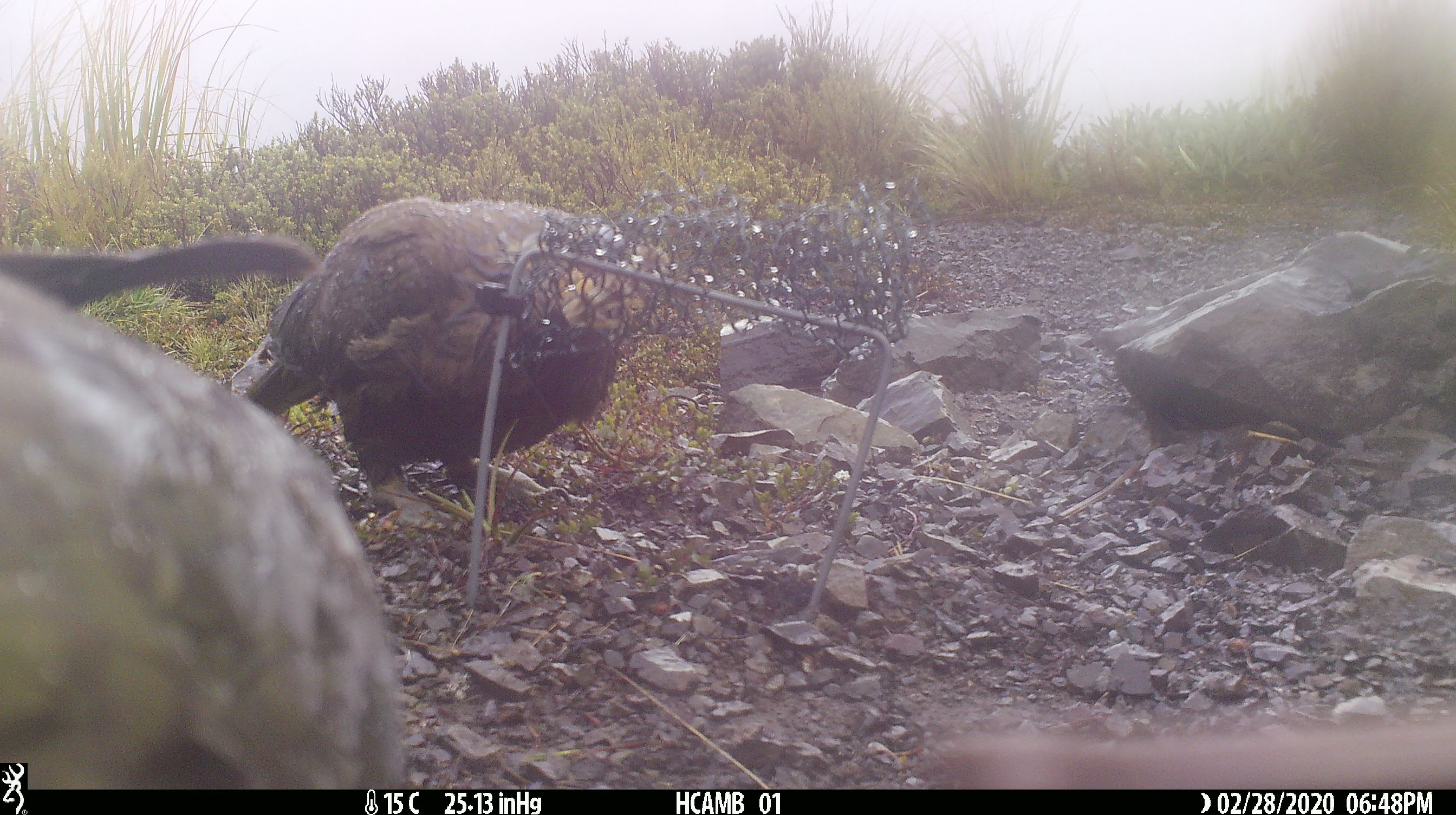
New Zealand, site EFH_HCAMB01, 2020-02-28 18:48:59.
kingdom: Animalia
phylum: Chordata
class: Aves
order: Psittaciformes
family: Strigopidae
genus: Nestor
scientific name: Nestor notabilis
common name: kea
Kea (Nestor notabilis).